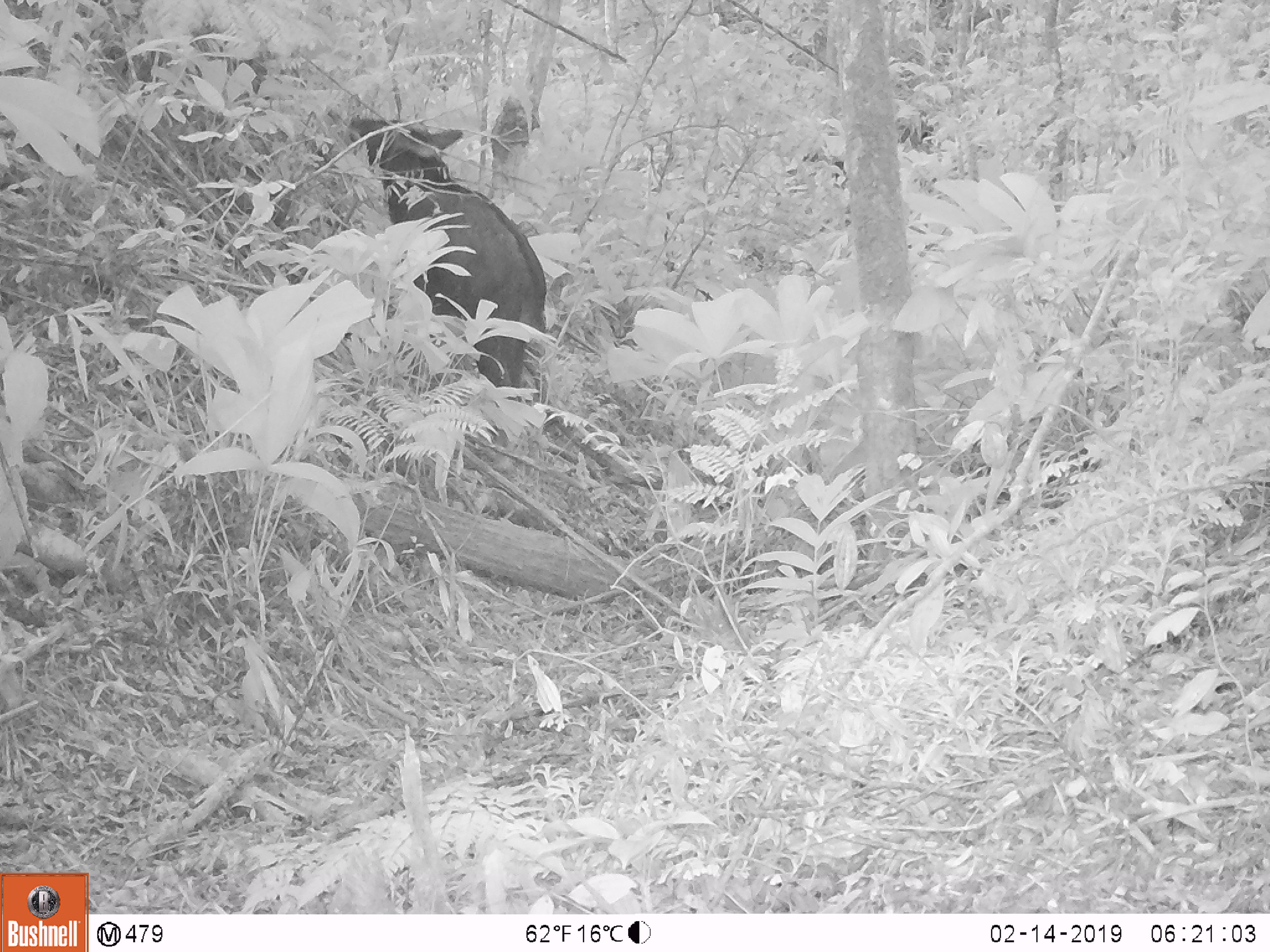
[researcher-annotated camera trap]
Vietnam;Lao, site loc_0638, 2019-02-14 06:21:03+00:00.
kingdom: Animalia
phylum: Chordata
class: Mammalia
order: Artiodactyla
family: Bovidae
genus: Capricornis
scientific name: Capricornis sumatraensis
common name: chinese serow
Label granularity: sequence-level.